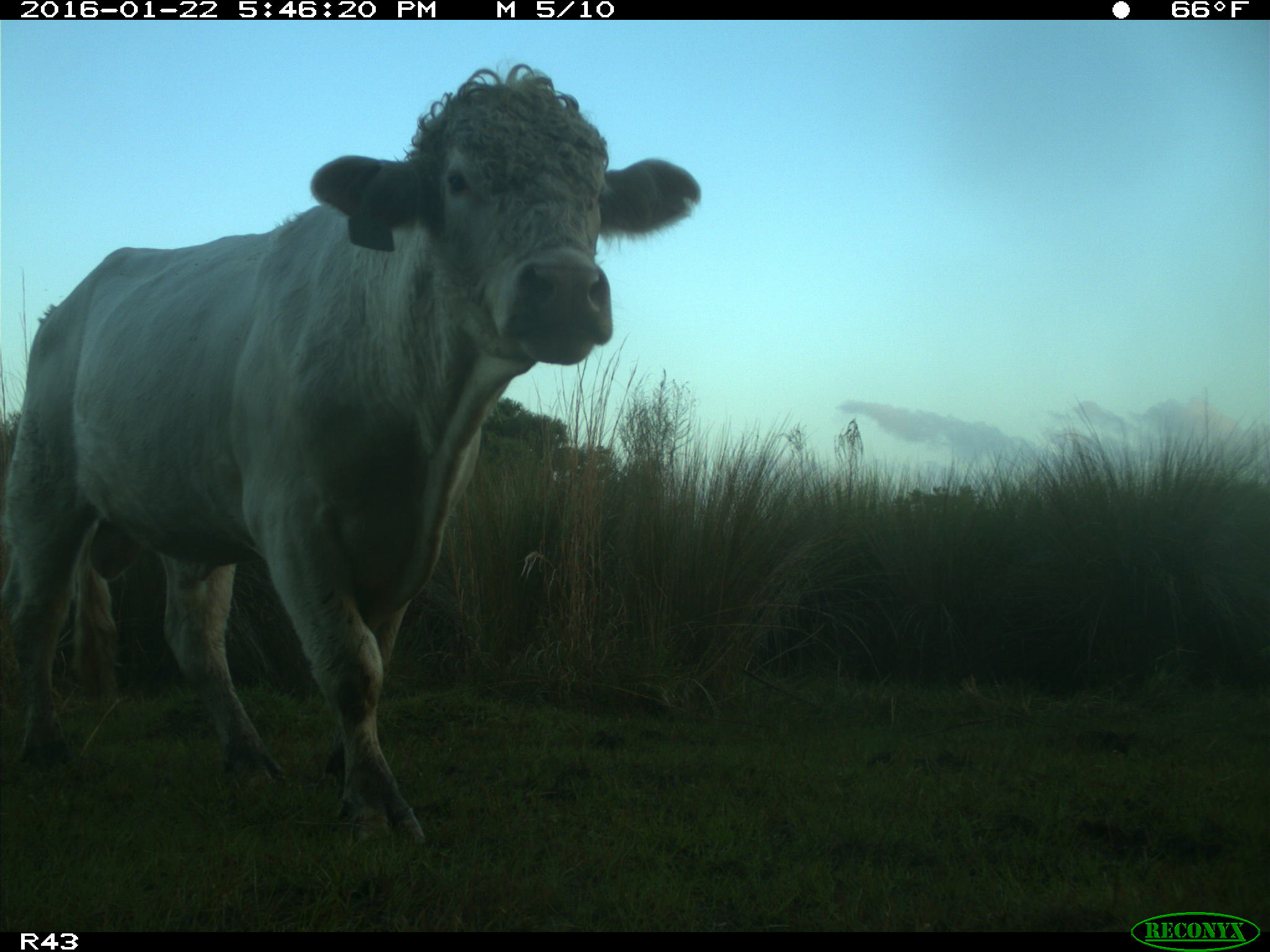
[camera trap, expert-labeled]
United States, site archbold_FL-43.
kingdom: Animalia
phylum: Chordata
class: Mammalia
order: Artiodactyla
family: Bovidae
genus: Bos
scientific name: Bos taurus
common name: domestic cow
Bos taurus (domestic cow).